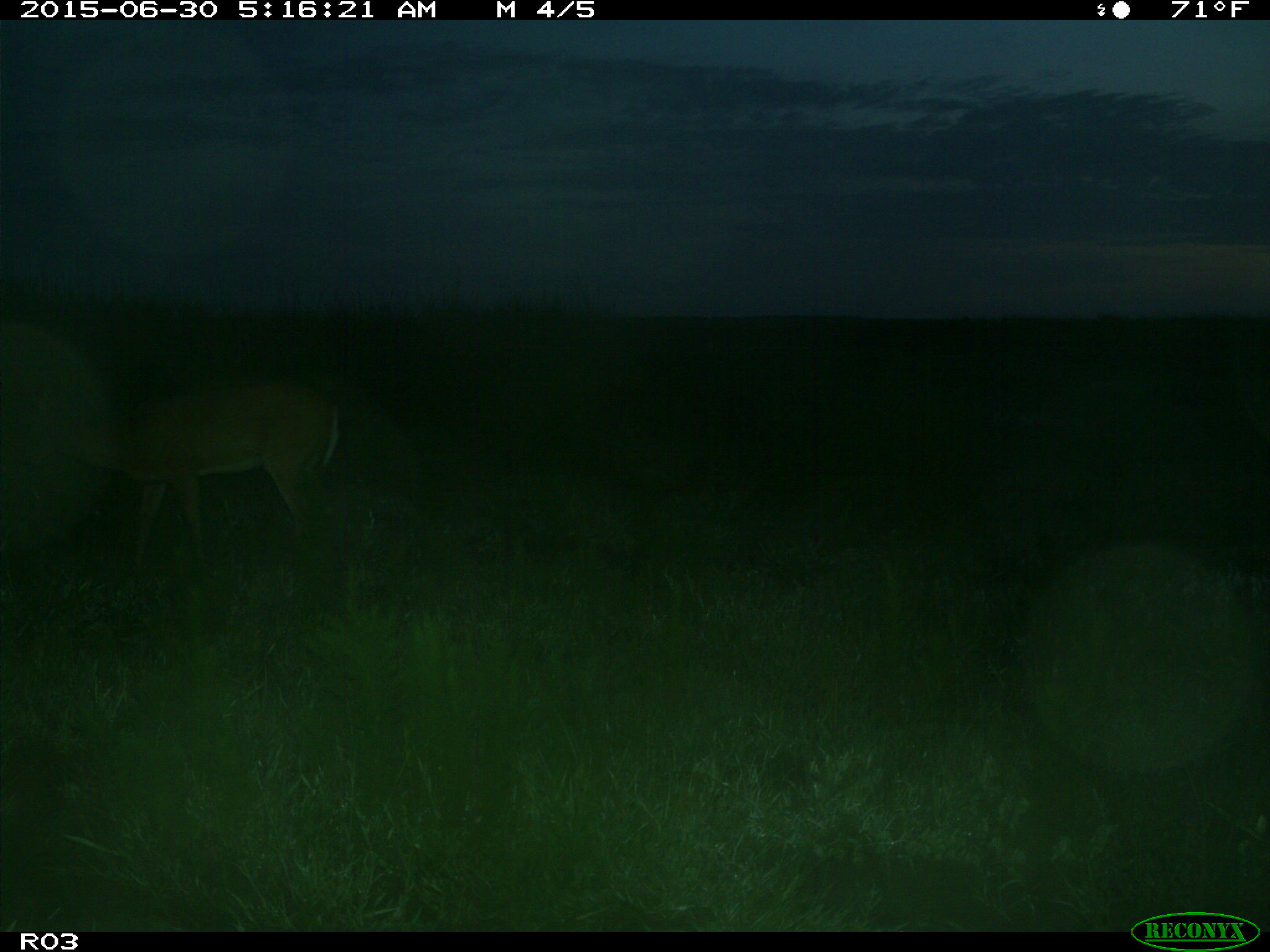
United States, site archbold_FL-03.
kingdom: Animalia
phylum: Chordata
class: Mammalia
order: Artiodactyla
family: Cervidae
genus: Odocoileus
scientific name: Odocoileus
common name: deer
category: unidentified deer